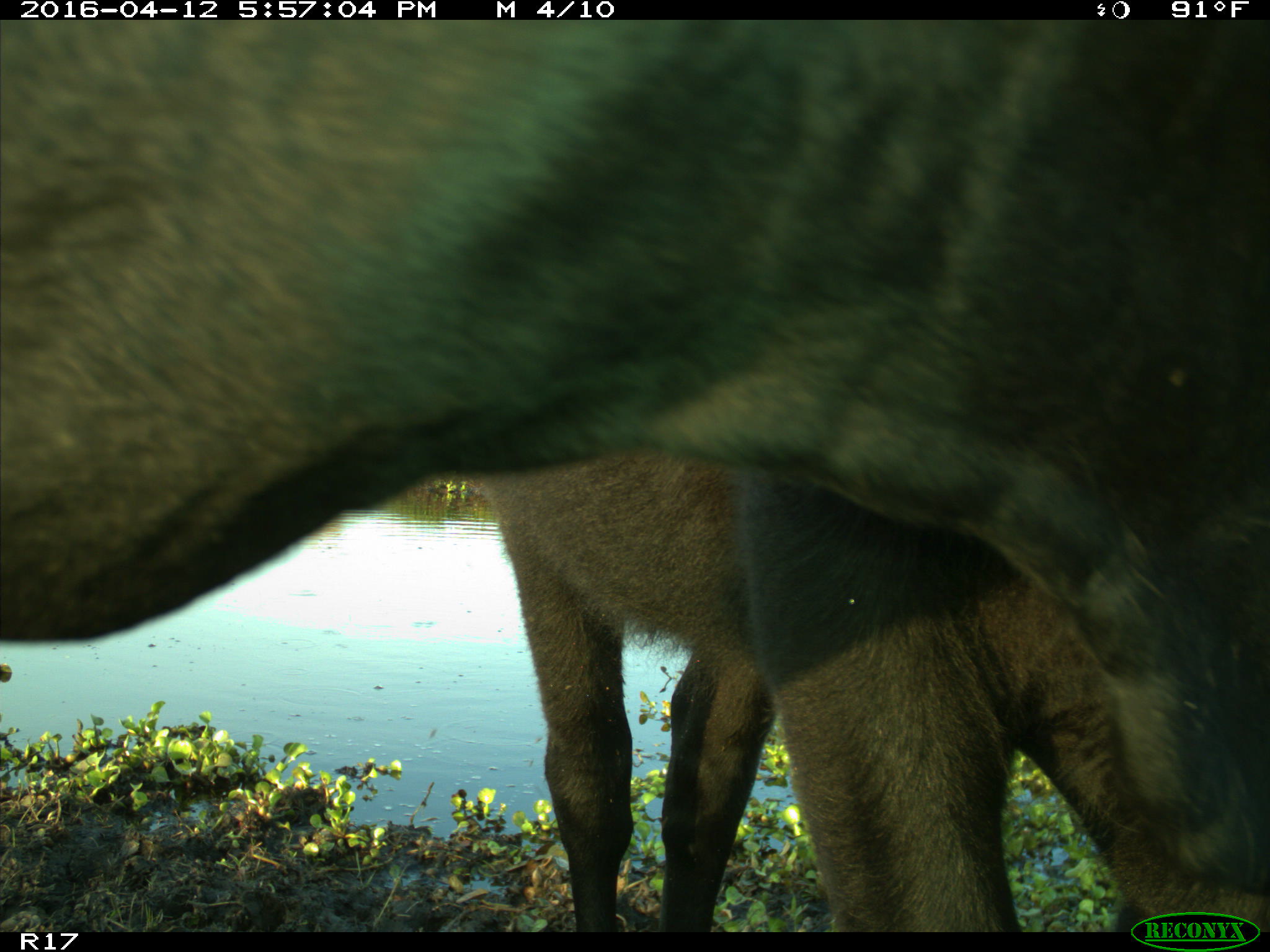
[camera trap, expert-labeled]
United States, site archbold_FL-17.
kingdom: Animalia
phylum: Chordata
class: Mammalia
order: Artiodactyla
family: Bovidae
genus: Bos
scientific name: Bos taurus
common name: domestic cow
Bos taurus (domestic cow).